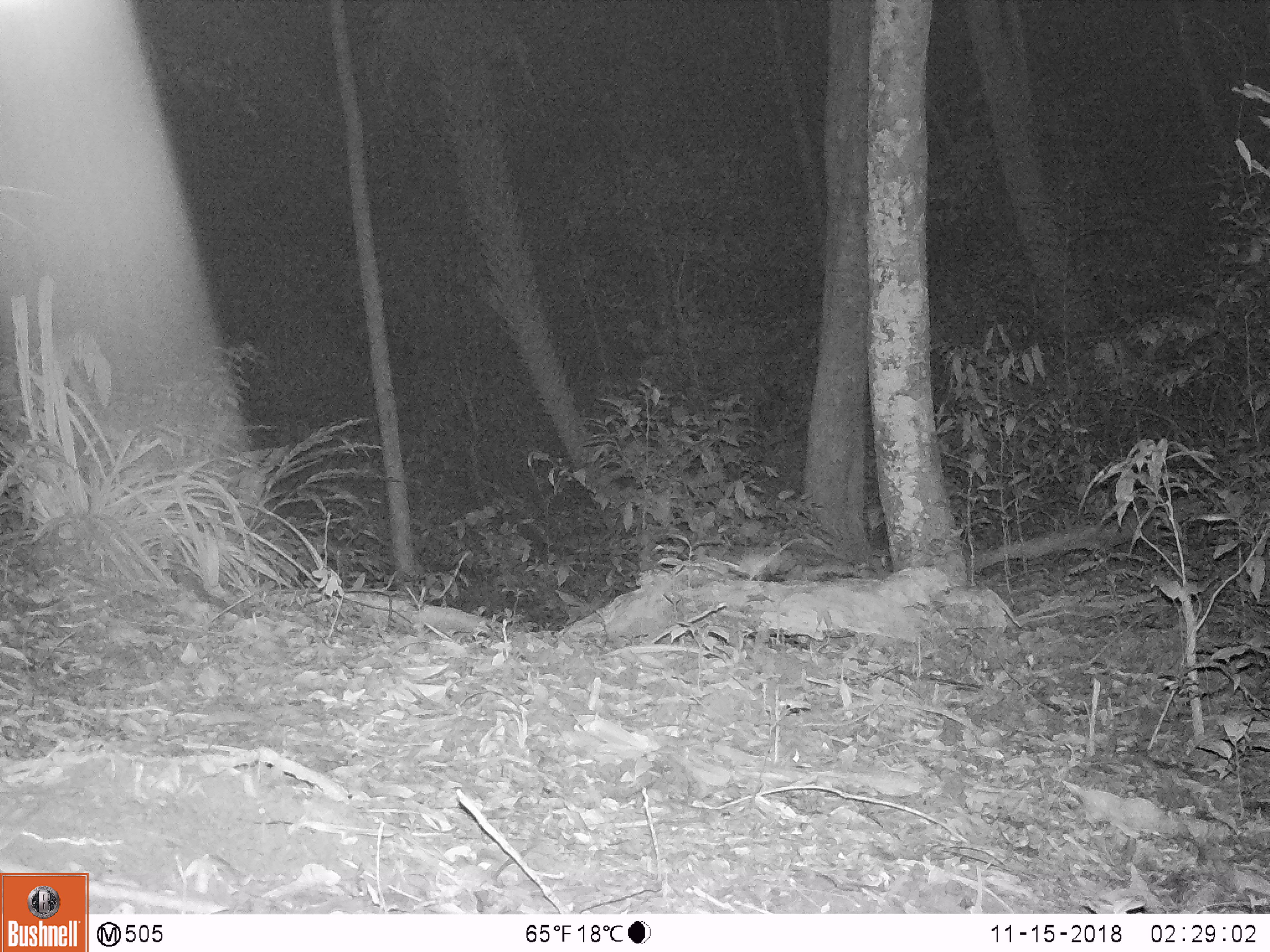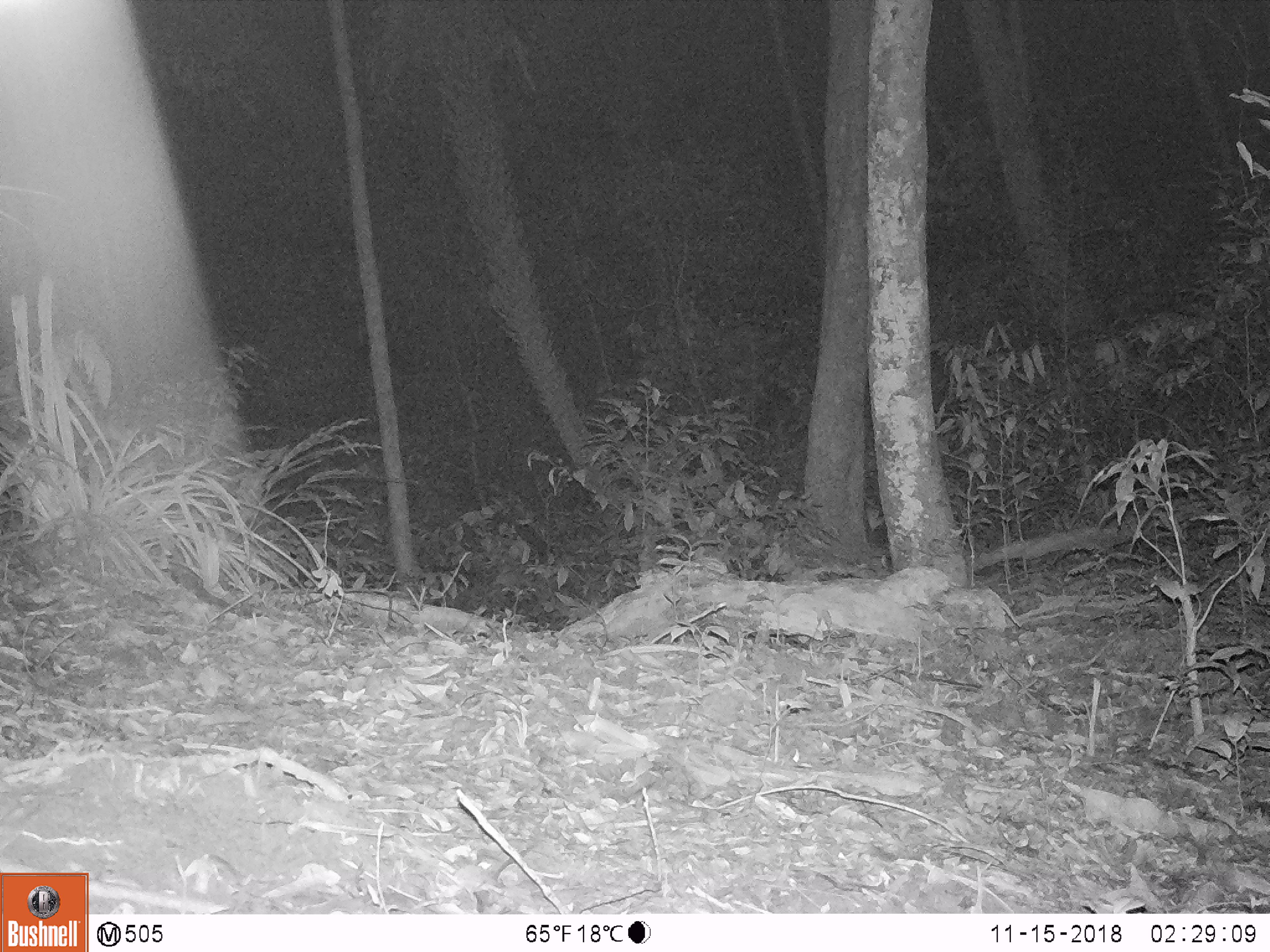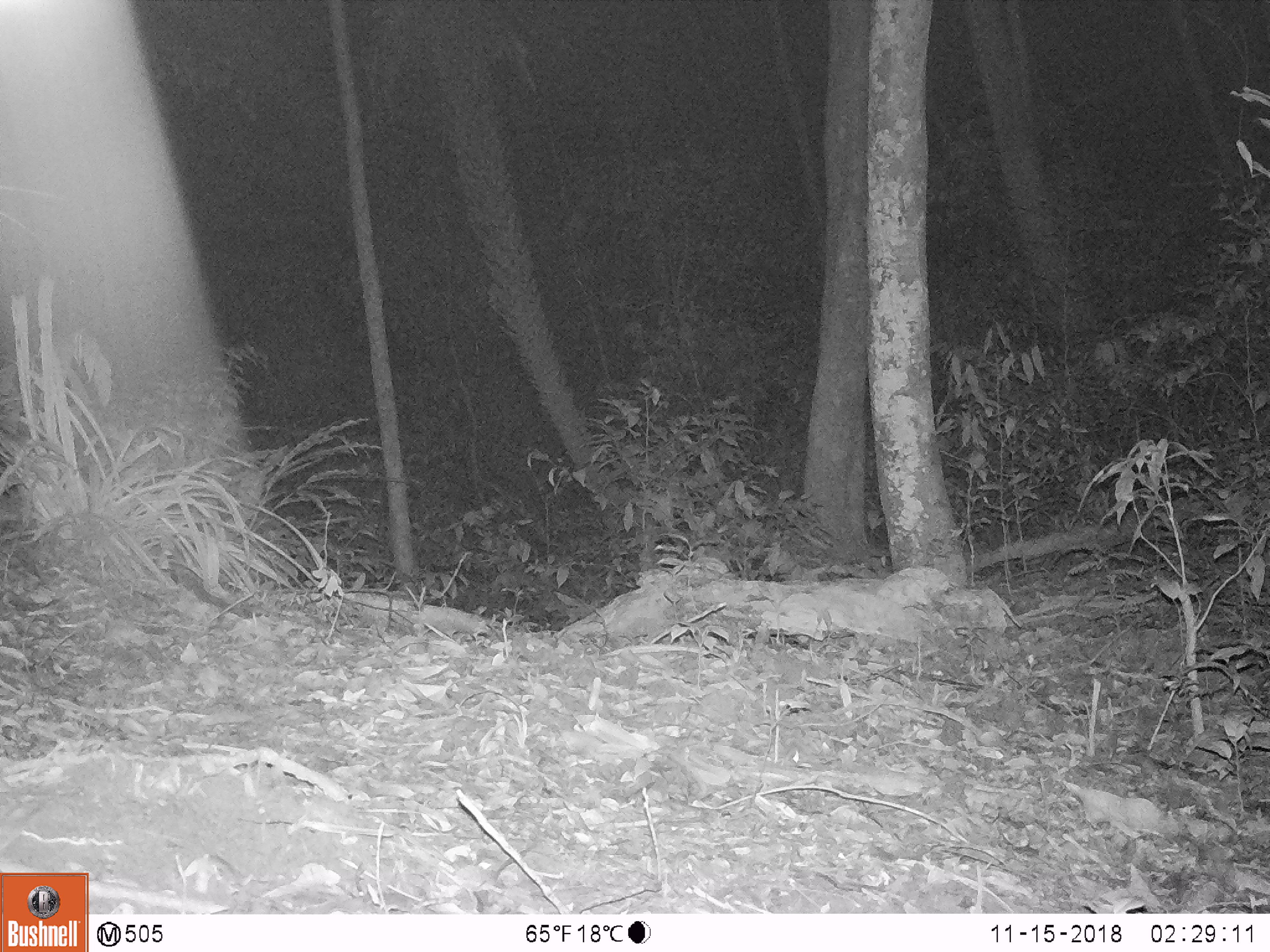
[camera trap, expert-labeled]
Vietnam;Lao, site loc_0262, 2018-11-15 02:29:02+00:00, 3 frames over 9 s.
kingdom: Animalia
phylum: Chordata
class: Mammalia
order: Rodentia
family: Muridae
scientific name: Muridae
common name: old-world mice and rats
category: unidentified murid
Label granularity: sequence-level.